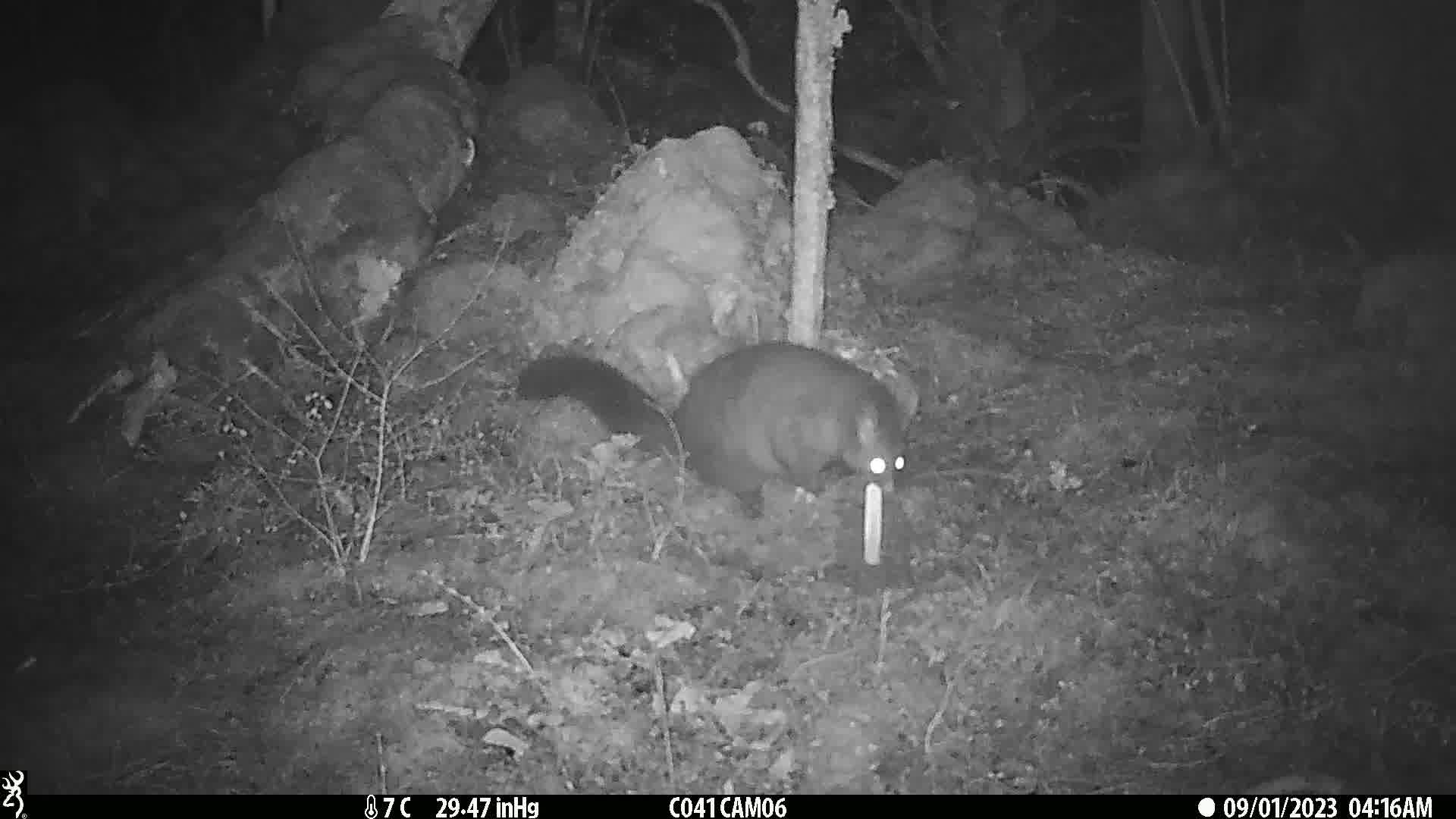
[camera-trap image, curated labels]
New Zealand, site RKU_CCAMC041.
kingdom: Animalia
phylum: Chordata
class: Mammalia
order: Diprotodontia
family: Phalangeridae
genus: Trichosurus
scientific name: Trichosurus vulpecula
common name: common brushtail possum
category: possum